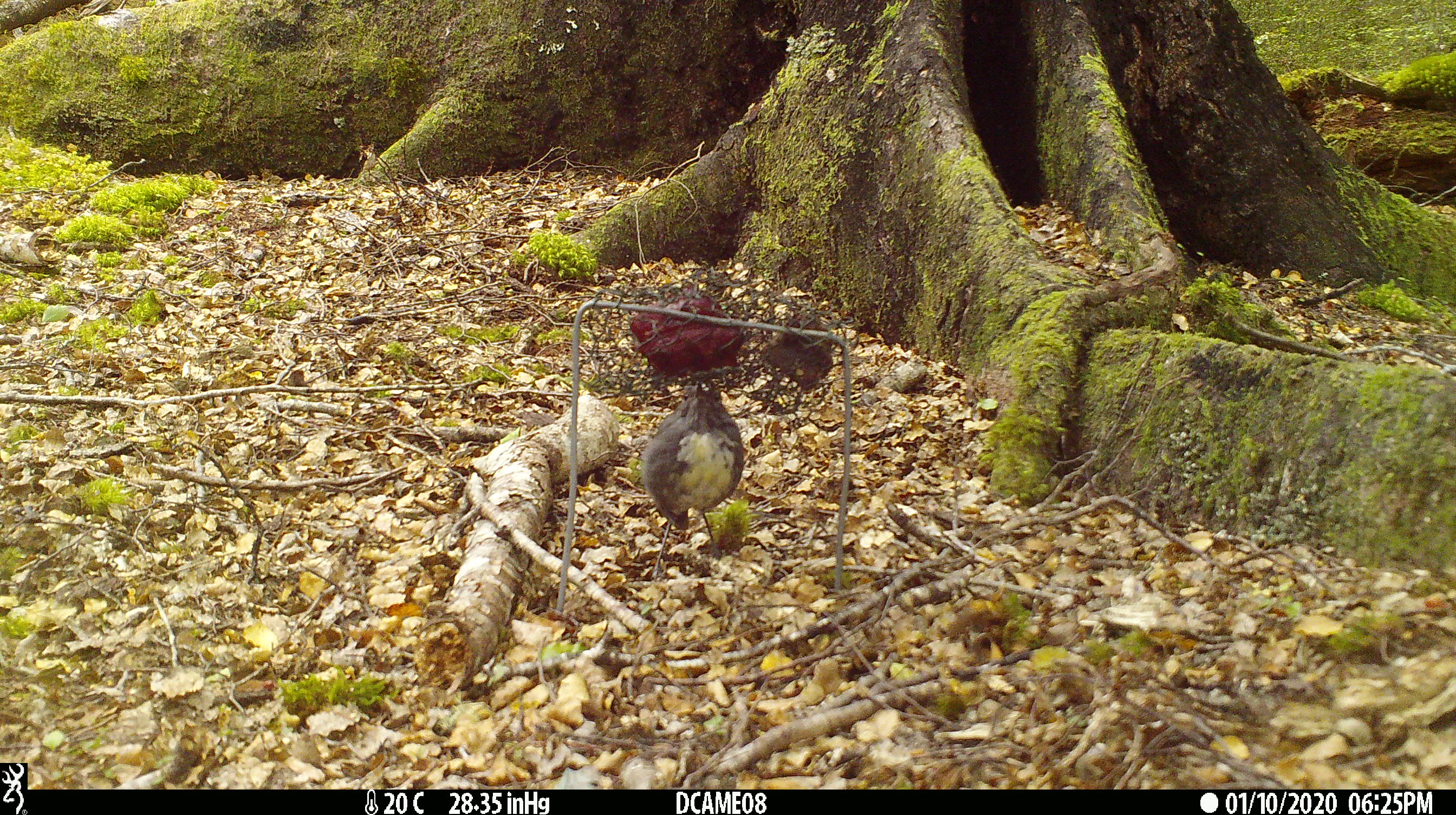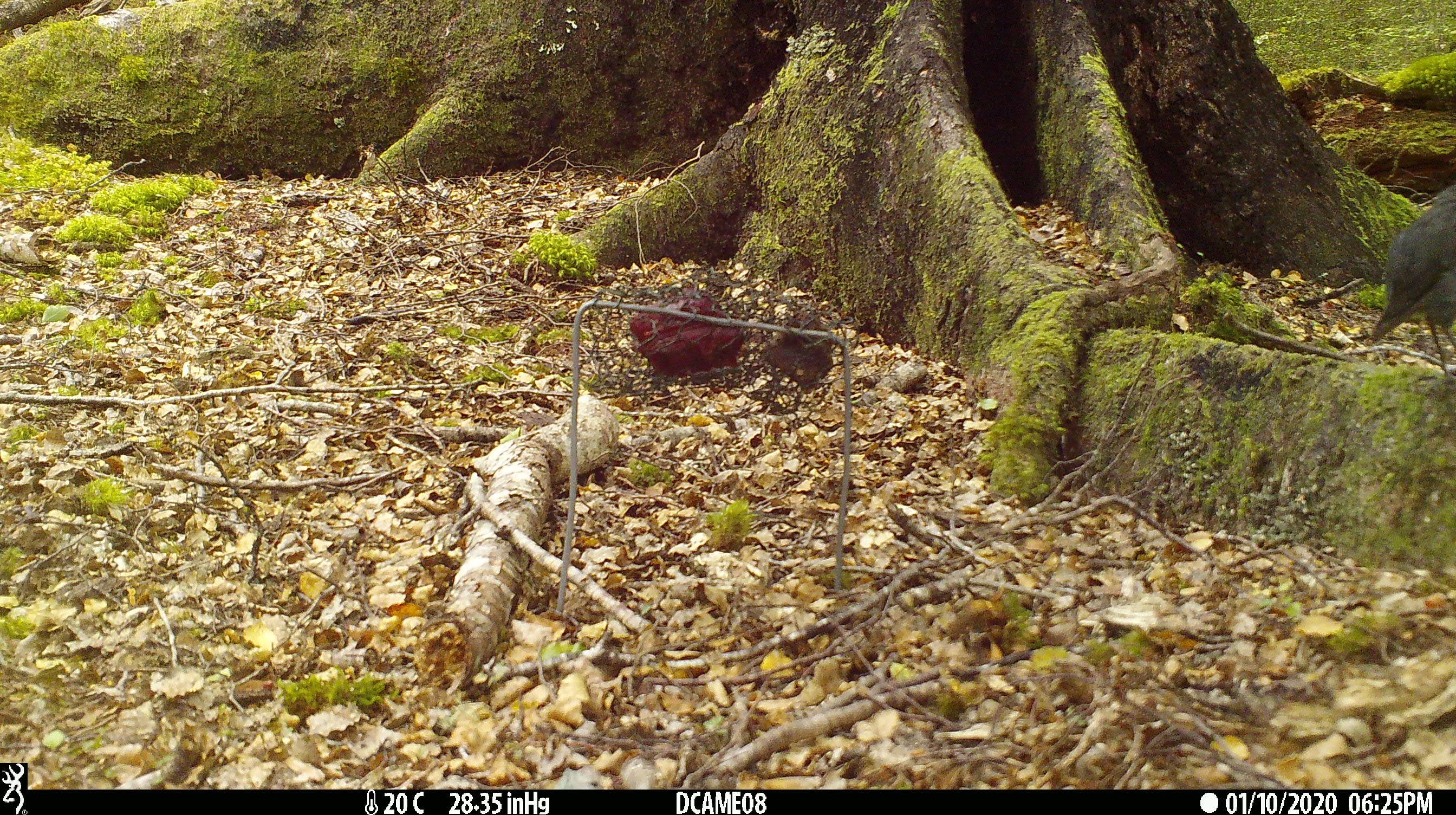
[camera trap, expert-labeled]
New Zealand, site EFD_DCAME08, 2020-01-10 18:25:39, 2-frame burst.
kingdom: Animalia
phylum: Chordata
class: Aves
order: Passeriformes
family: Petroicidae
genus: Petroica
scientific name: Petroica australis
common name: new zealand robin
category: robin